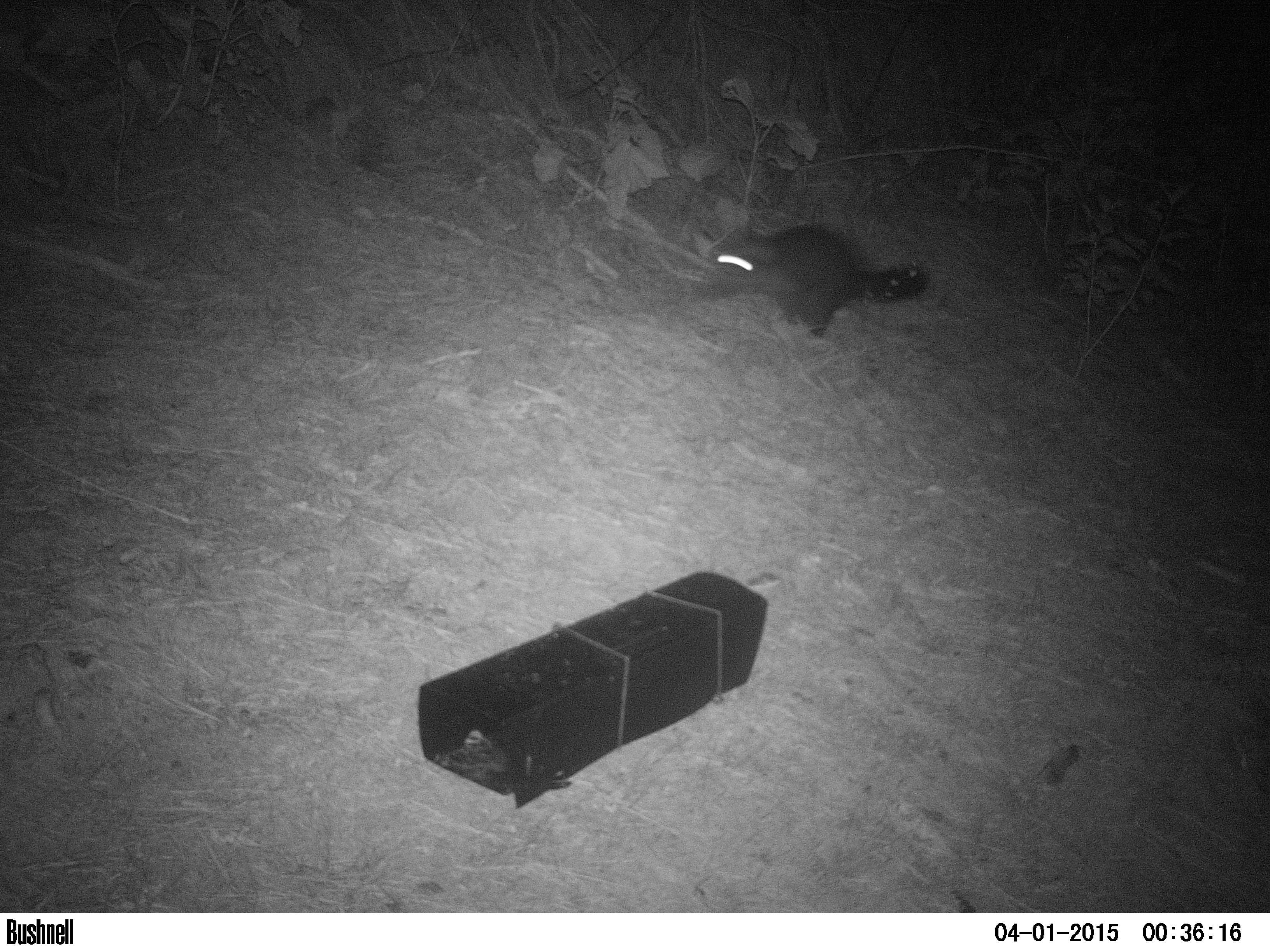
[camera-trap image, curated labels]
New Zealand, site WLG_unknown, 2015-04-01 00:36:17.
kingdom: Animalia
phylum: Chordata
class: Mammalia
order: Diprotodontia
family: Phalangeridae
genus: Trichosurus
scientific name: Trichosurus vulpecula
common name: common brushtail possum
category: possum